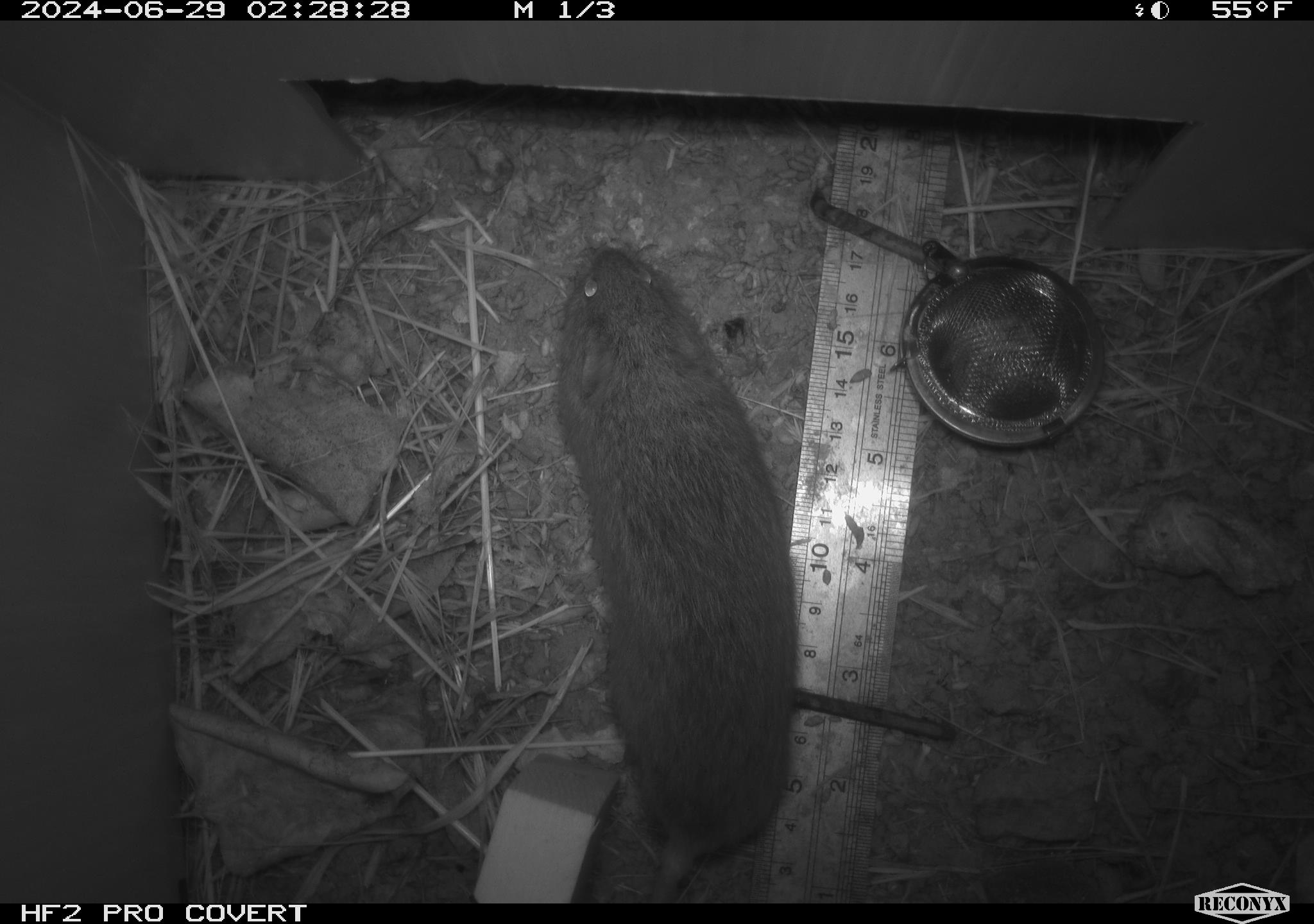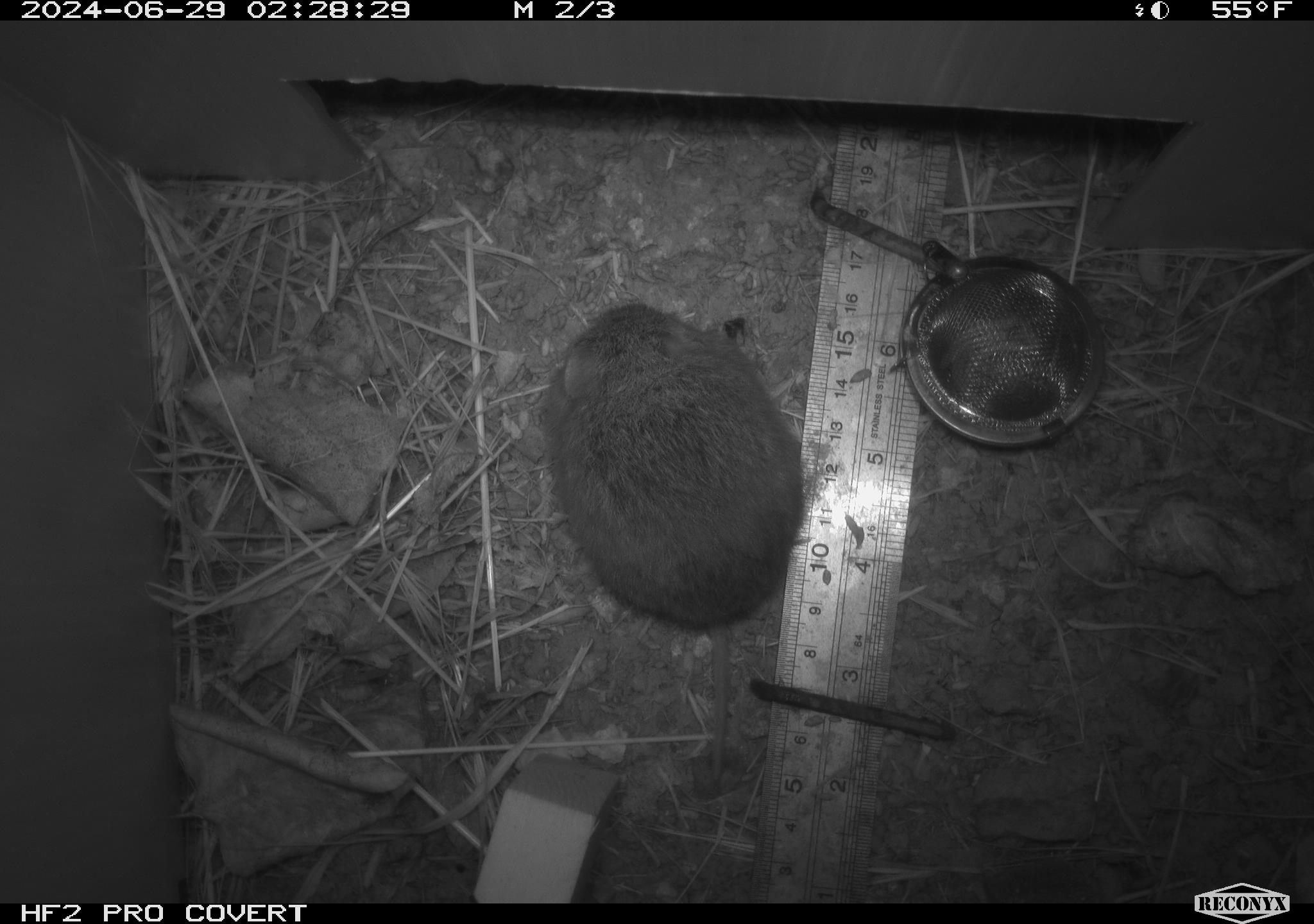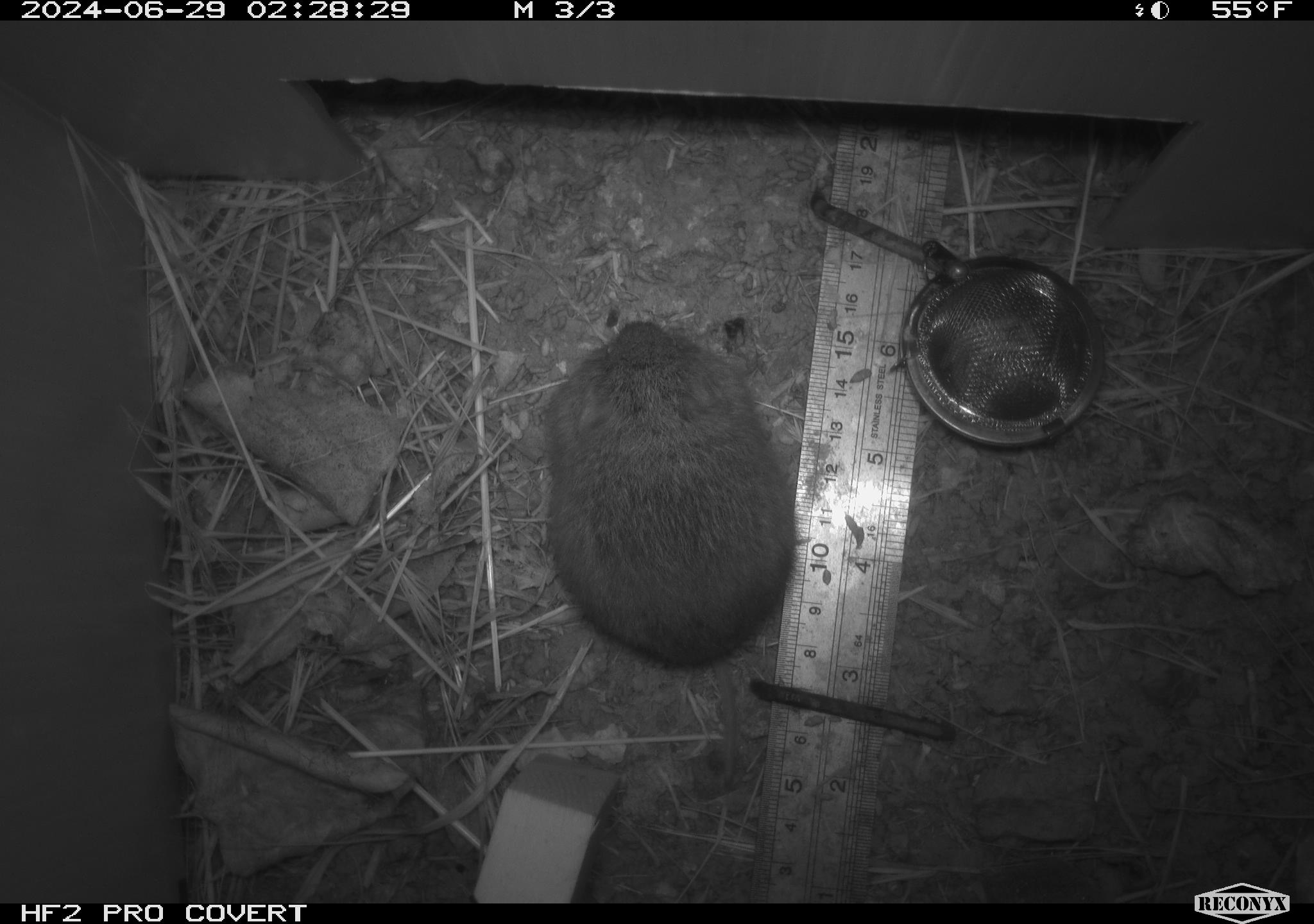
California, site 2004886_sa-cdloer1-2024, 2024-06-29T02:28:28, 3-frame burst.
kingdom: Animalia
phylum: Chordata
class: Mammalia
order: Rodentia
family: Cricetidae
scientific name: Arvicolinae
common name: voles, lemmings, and muskrats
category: arvicolinae subfamily